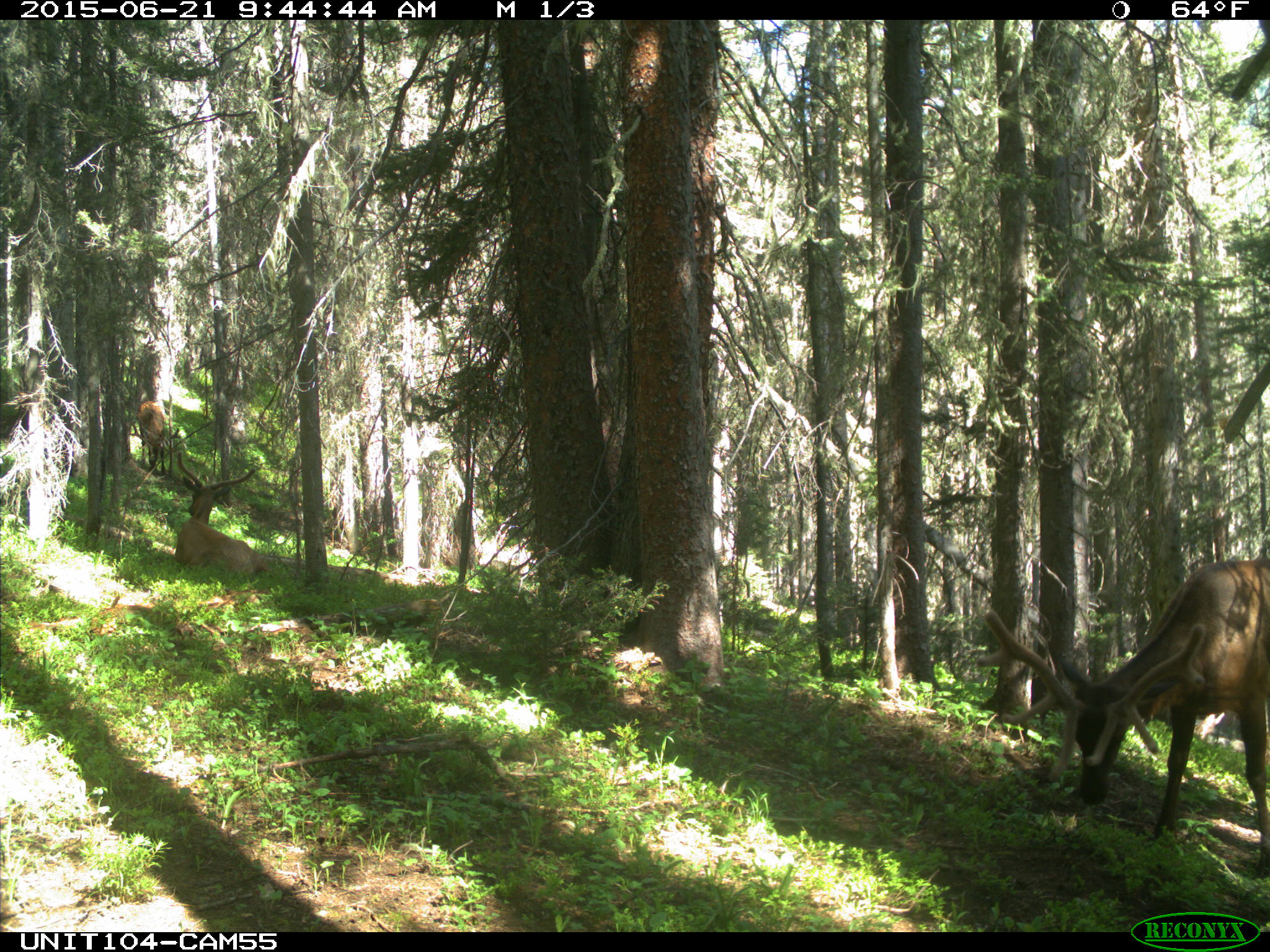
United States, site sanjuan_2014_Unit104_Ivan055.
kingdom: Animalia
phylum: Chordata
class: Mammalia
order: Artiodactyla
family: Cervidae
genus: Cervus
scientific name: Cervus elaphus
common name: red deer